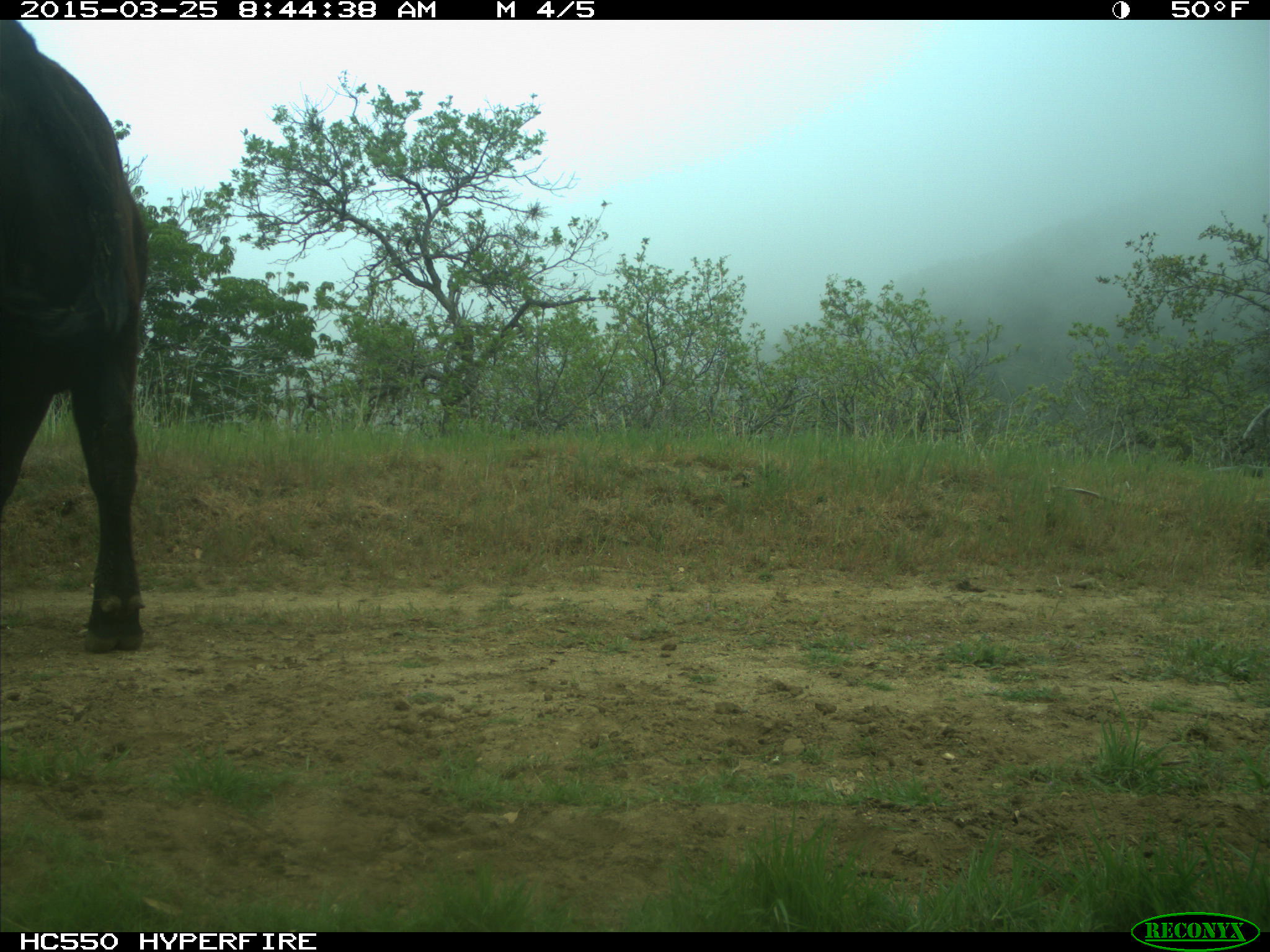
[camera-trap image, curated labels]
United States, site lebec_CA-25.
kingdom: Animalia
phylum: Chordata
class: Mammalia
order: Artiodactyla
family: Bovidae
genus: Bos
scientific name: Bos taurus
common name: domestic cow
Bos taurus (domestic cow).